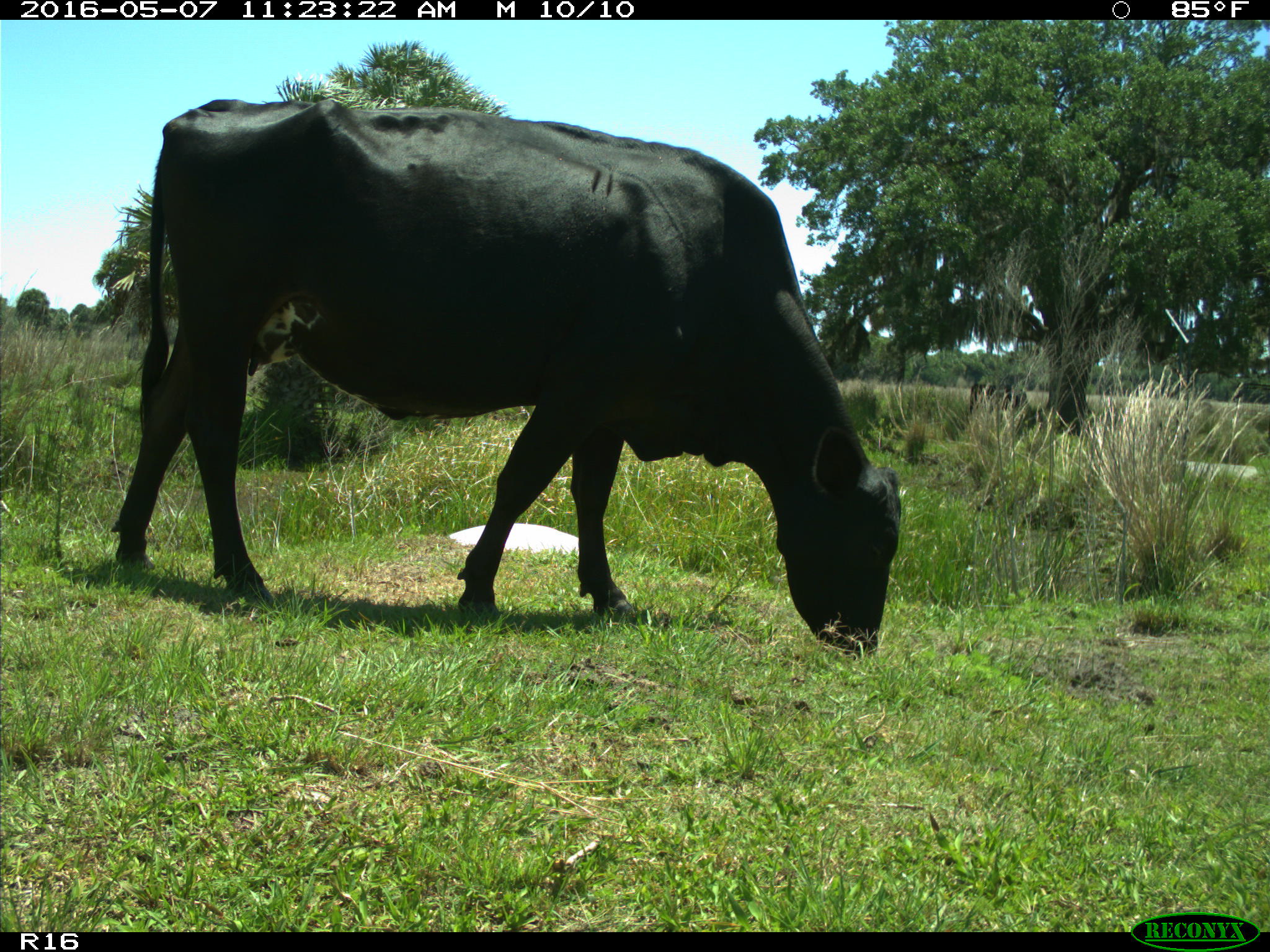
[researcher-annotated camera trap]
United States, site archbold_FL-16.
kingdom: Animalia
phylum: Chordata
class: Mammalia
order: Artiodactyla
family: Bovidae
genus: Bos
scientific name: Bos taurus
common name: domestic cow